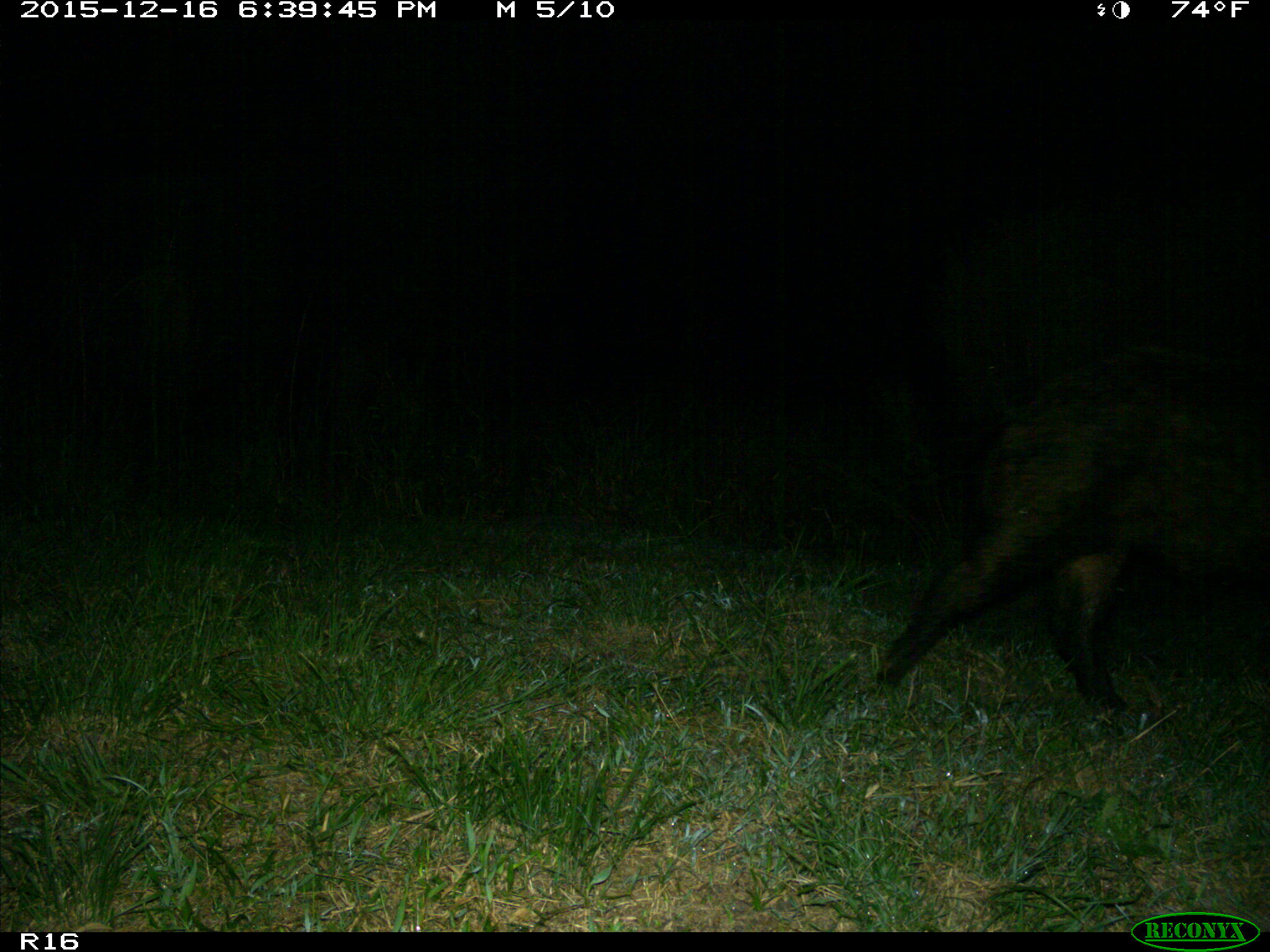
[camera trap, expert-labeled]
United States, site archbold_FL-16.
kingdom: Animalia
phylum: Chordata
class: Mammalia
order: Artiodactyla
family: Suidae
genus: Sus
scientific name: Sus scrofa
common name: wild boar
Sus scrofa (wild boar).